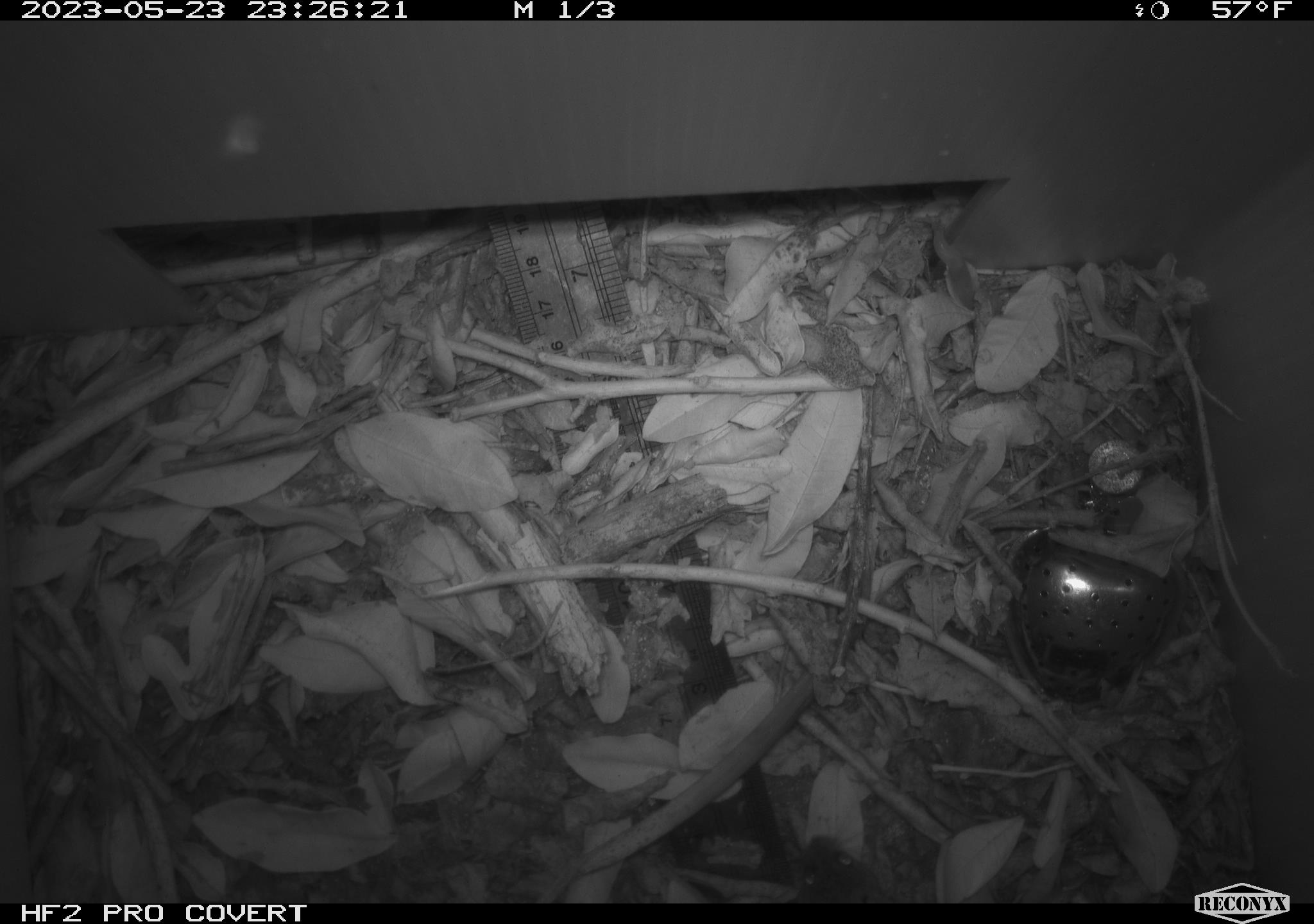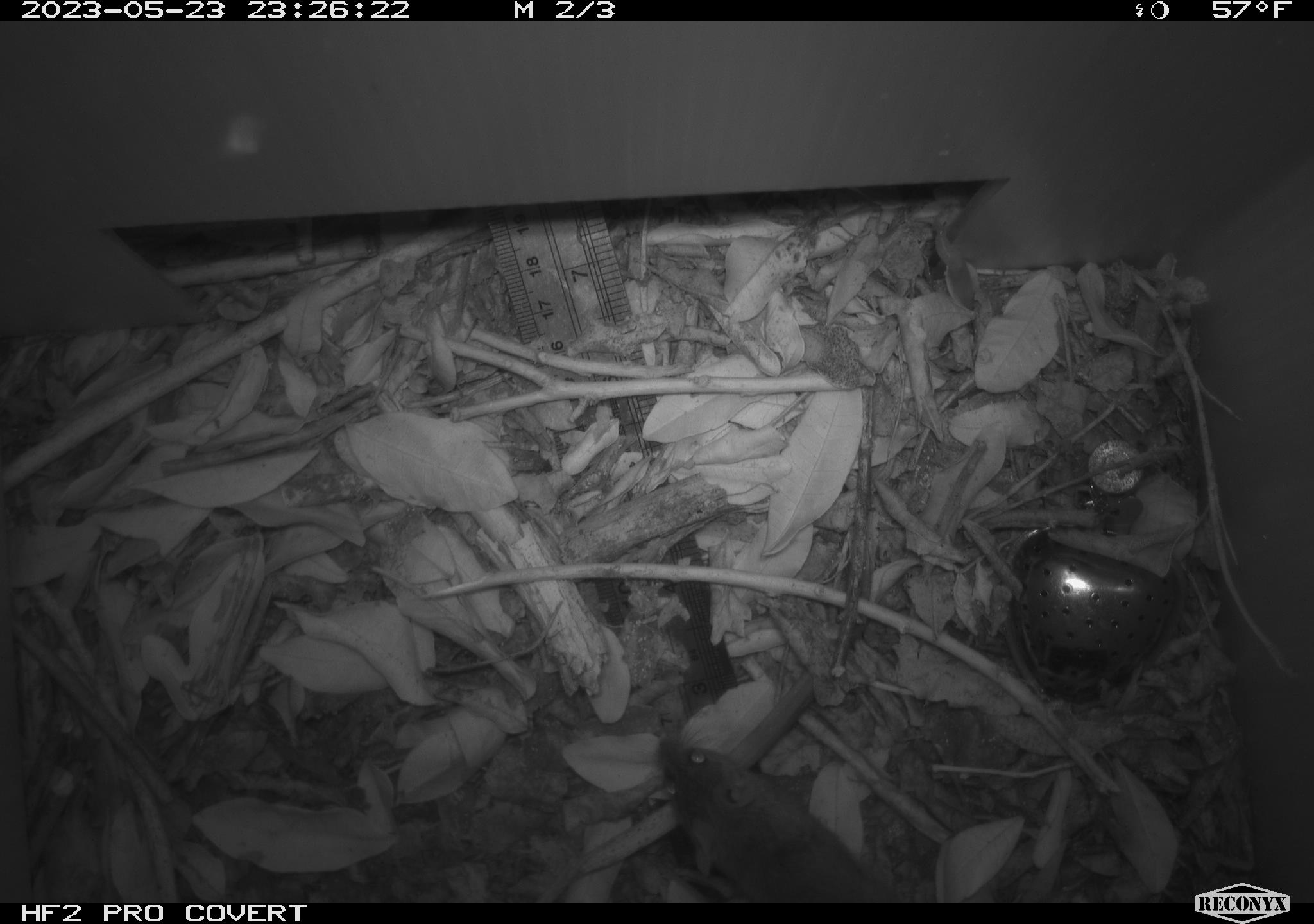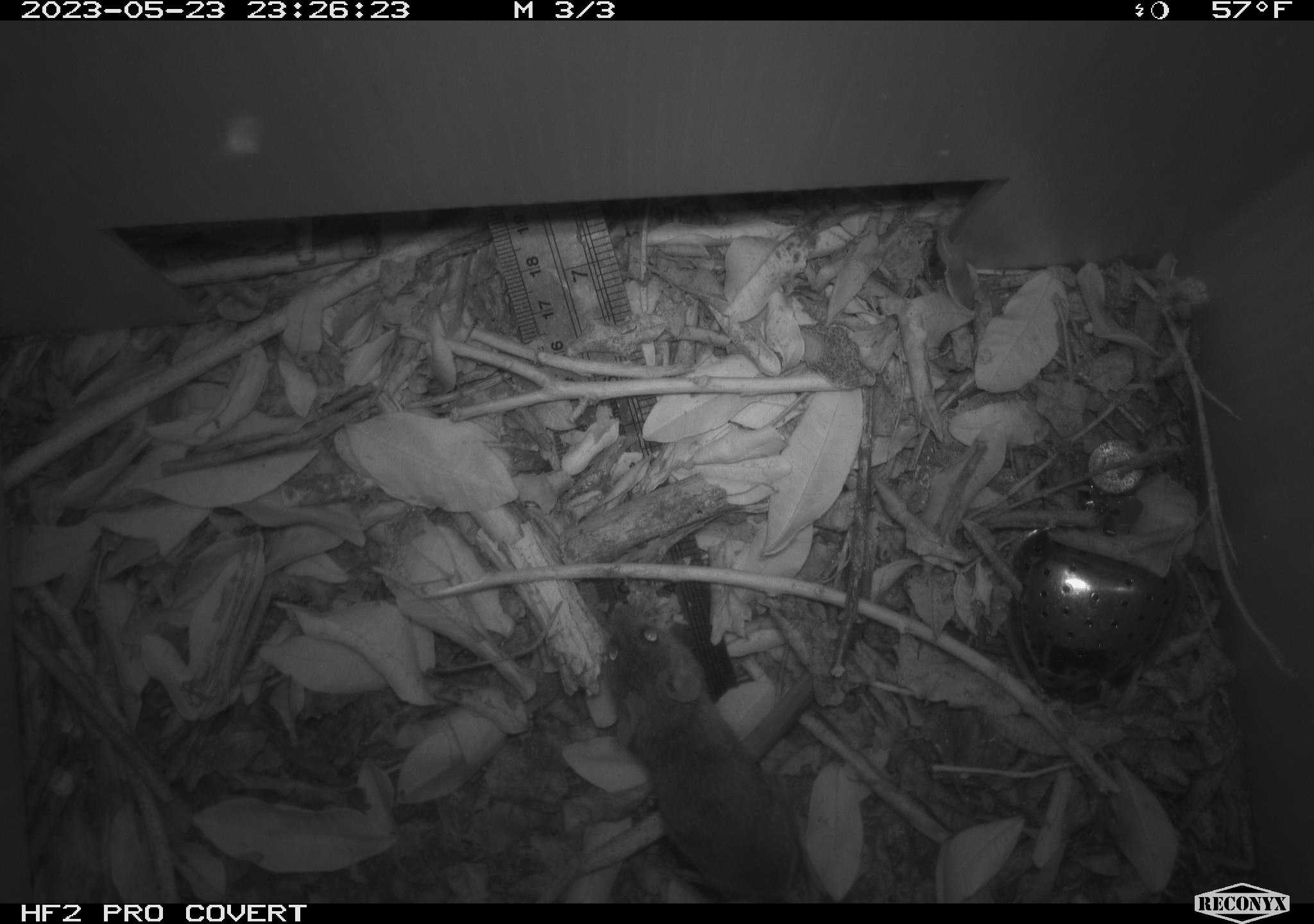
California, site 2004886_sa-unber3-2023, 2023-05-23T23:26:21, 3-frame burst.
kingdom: Animalia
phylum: Chordata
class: Mammalia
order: Rodentia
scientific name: Rodentia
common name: mouse species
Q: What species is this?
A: Mouse species (Rodentia).